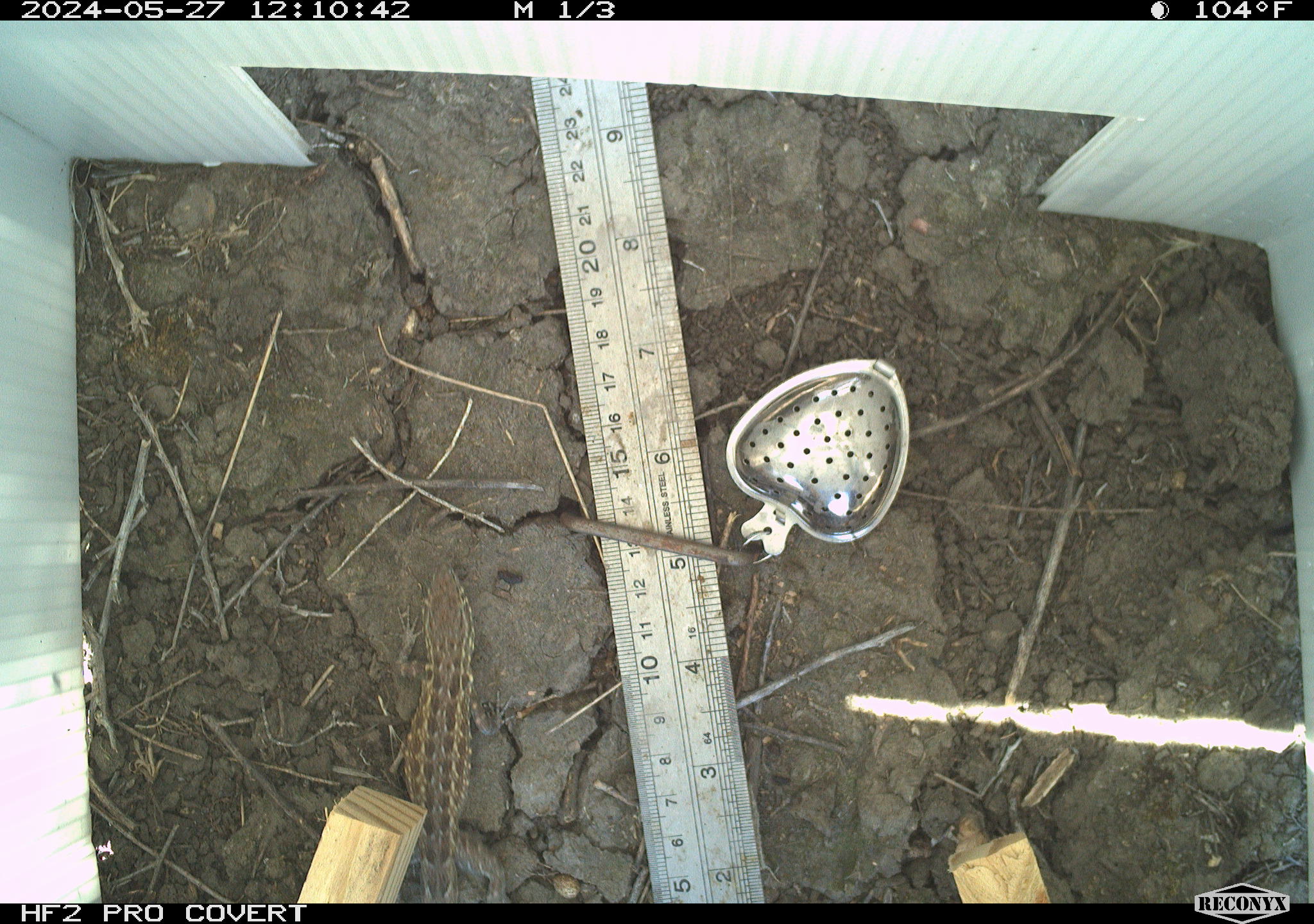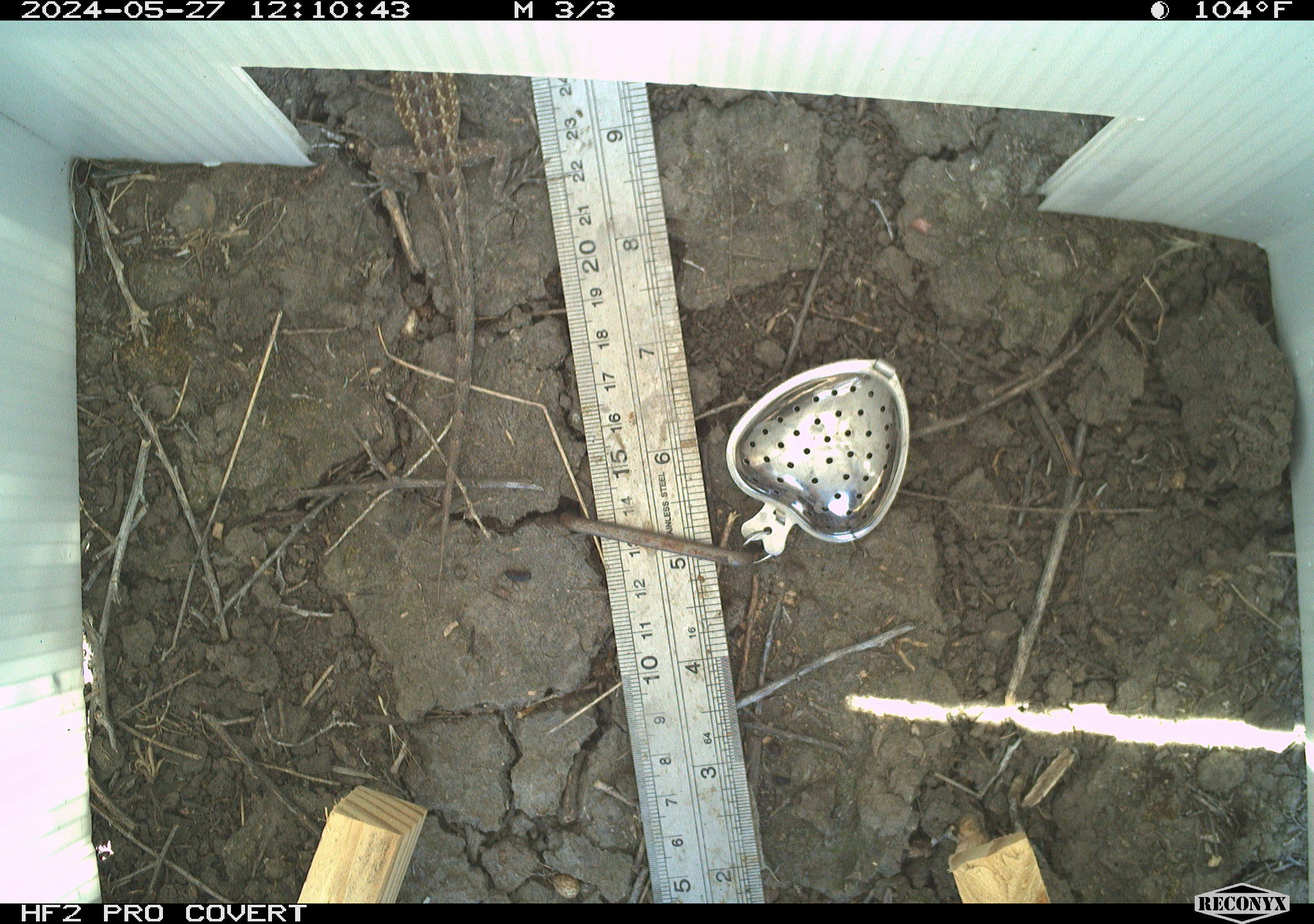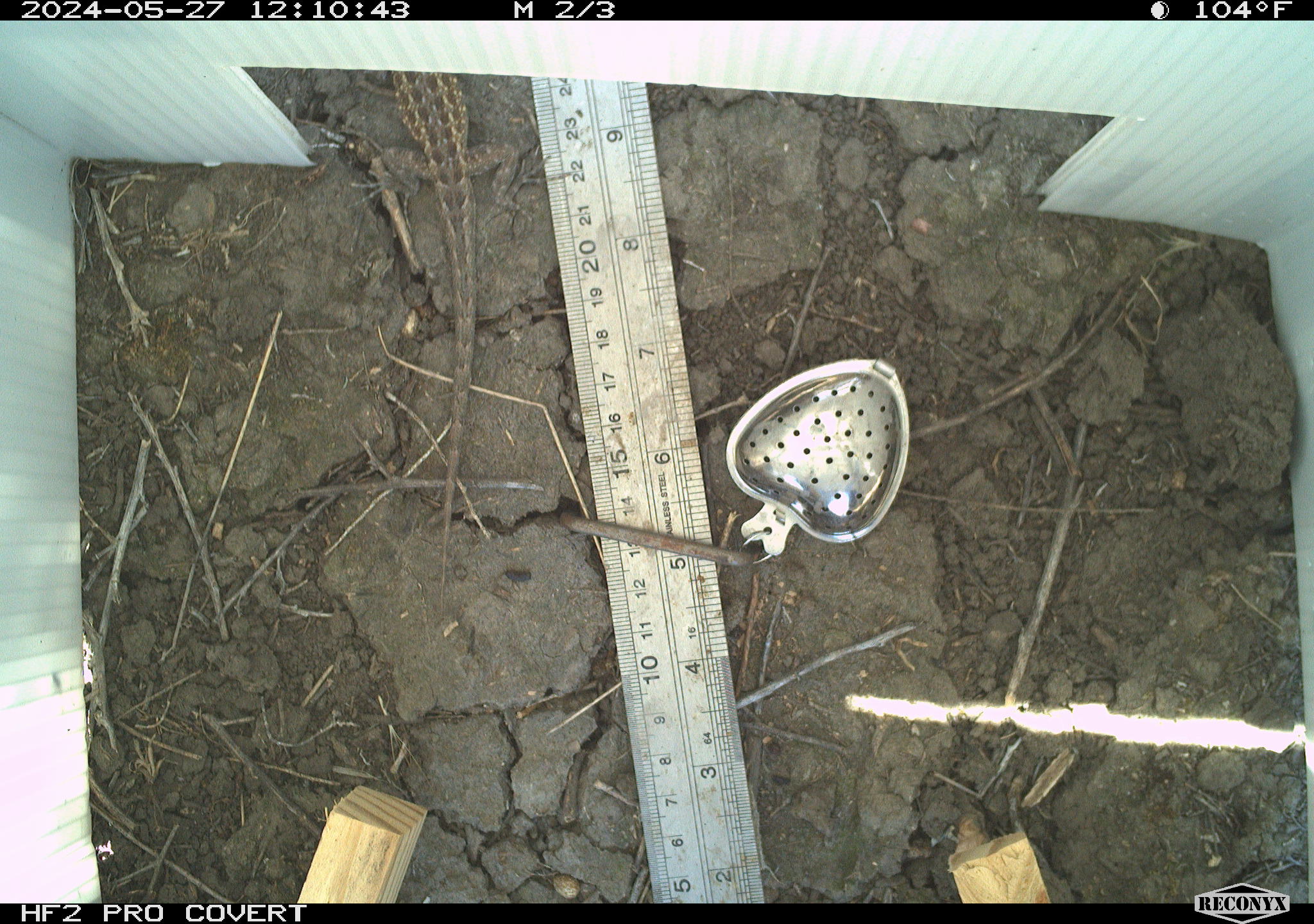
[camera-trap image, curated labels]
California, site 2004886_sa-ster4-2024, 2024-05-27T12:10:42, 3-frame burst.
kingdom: Animalia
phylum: Chordata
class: Reptilia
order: Squamata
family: Phrynosomatidae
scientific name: Phrynosomatidae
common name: phrynosomatid lizards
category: phrynosomatidae family